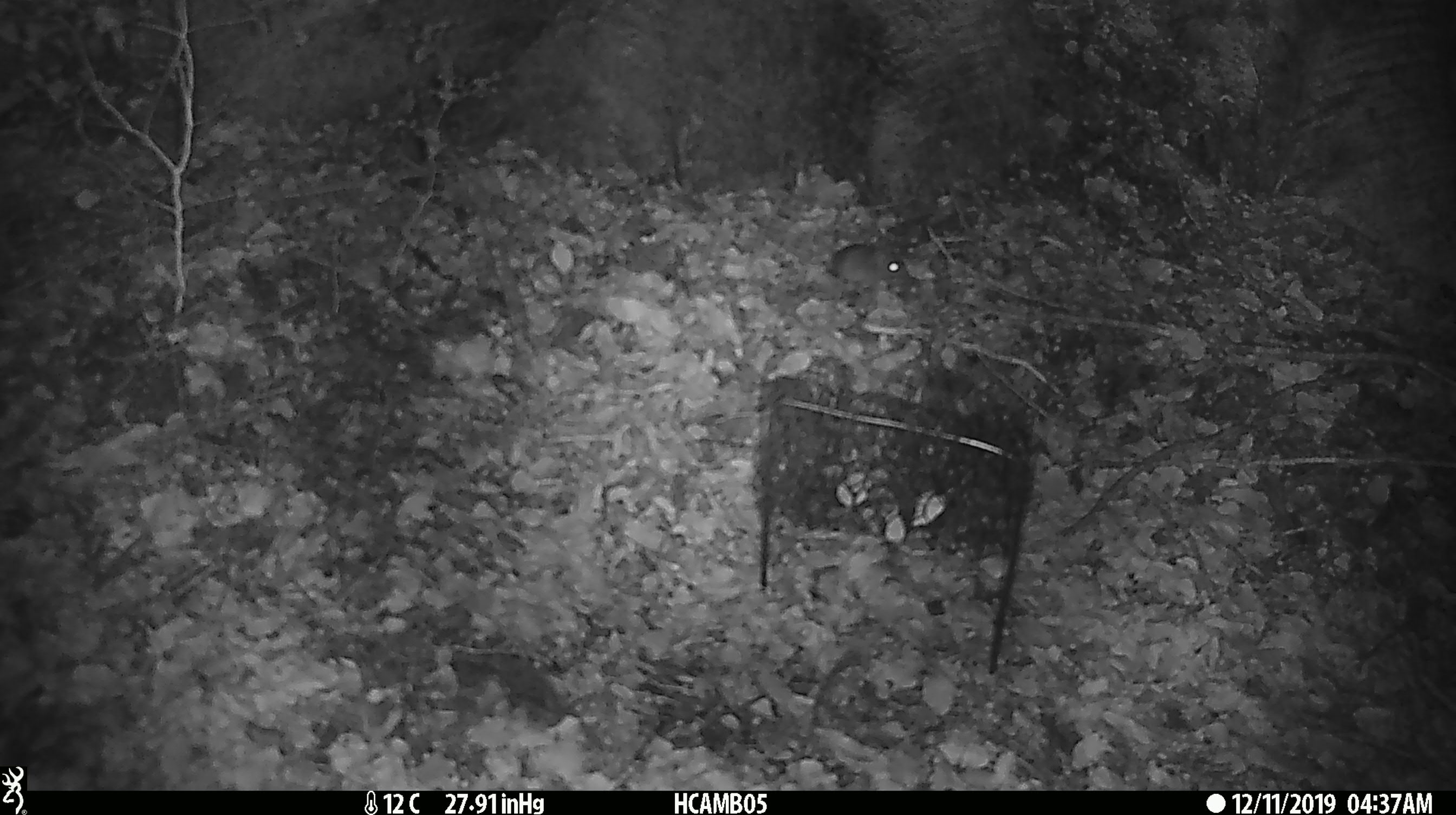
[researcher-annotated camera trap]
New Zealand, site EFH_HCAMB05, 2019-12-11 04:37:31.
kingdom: Animalia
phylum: Chordata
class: Mammalia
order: Rodentia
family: Muridae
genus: Mus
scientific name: Mus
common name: mouse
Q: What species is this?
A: Mouse (Mus).